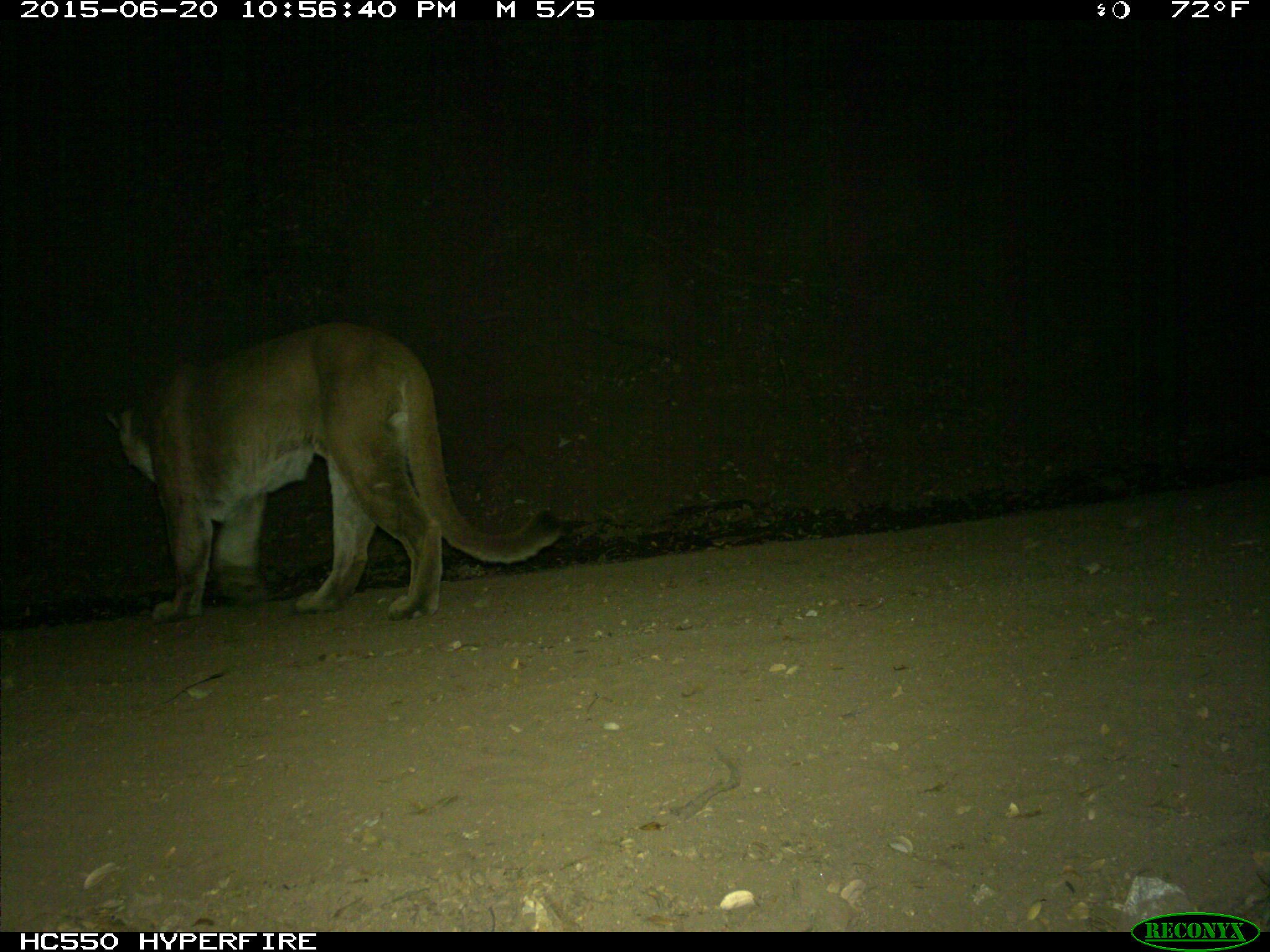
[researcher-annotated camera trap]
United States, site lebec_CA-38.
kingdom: Animalia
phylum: Chordata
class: Mammalia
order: Carnivora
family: Felidae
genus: Puma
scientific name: Puma concolor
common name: mountain lion